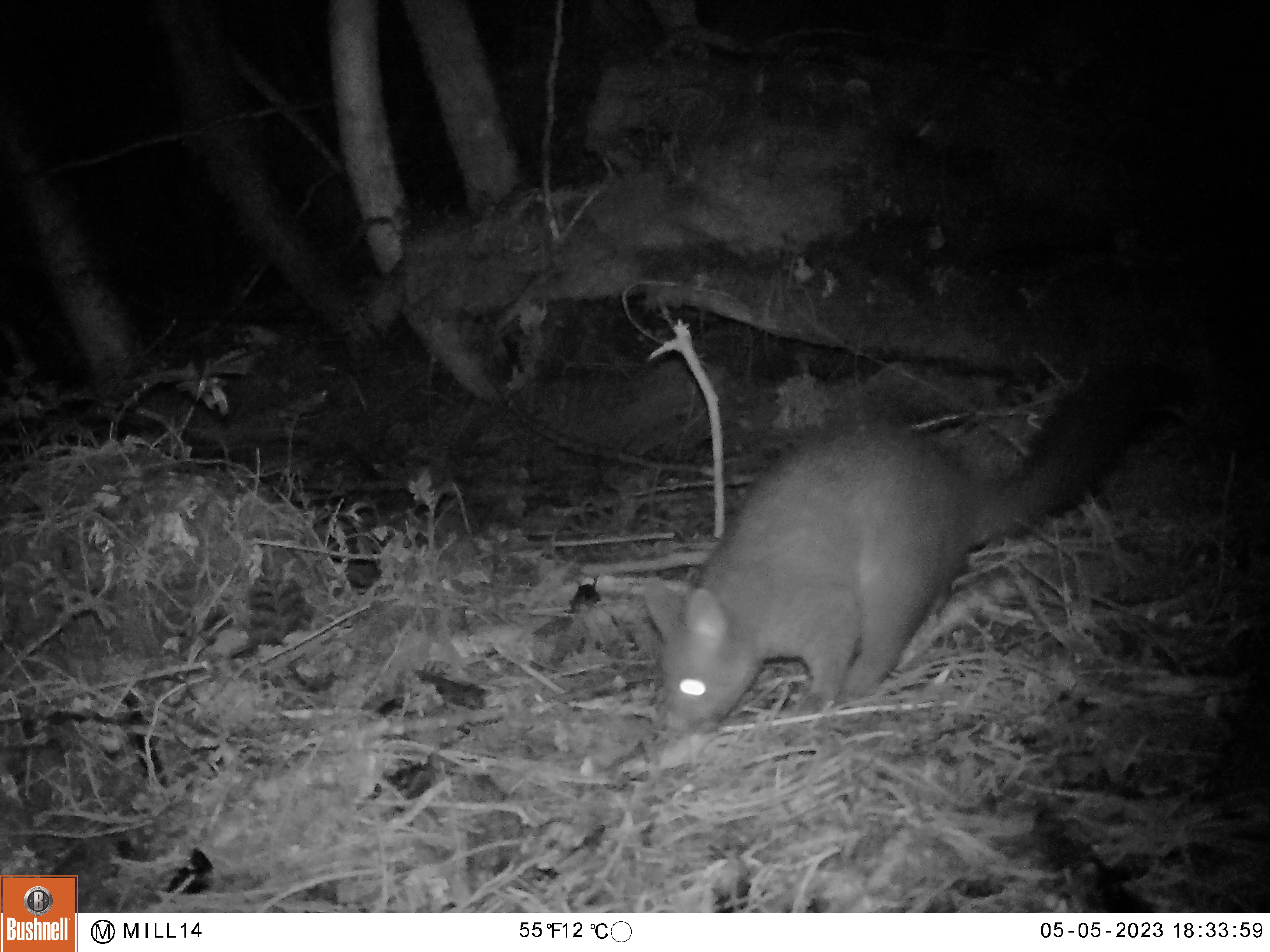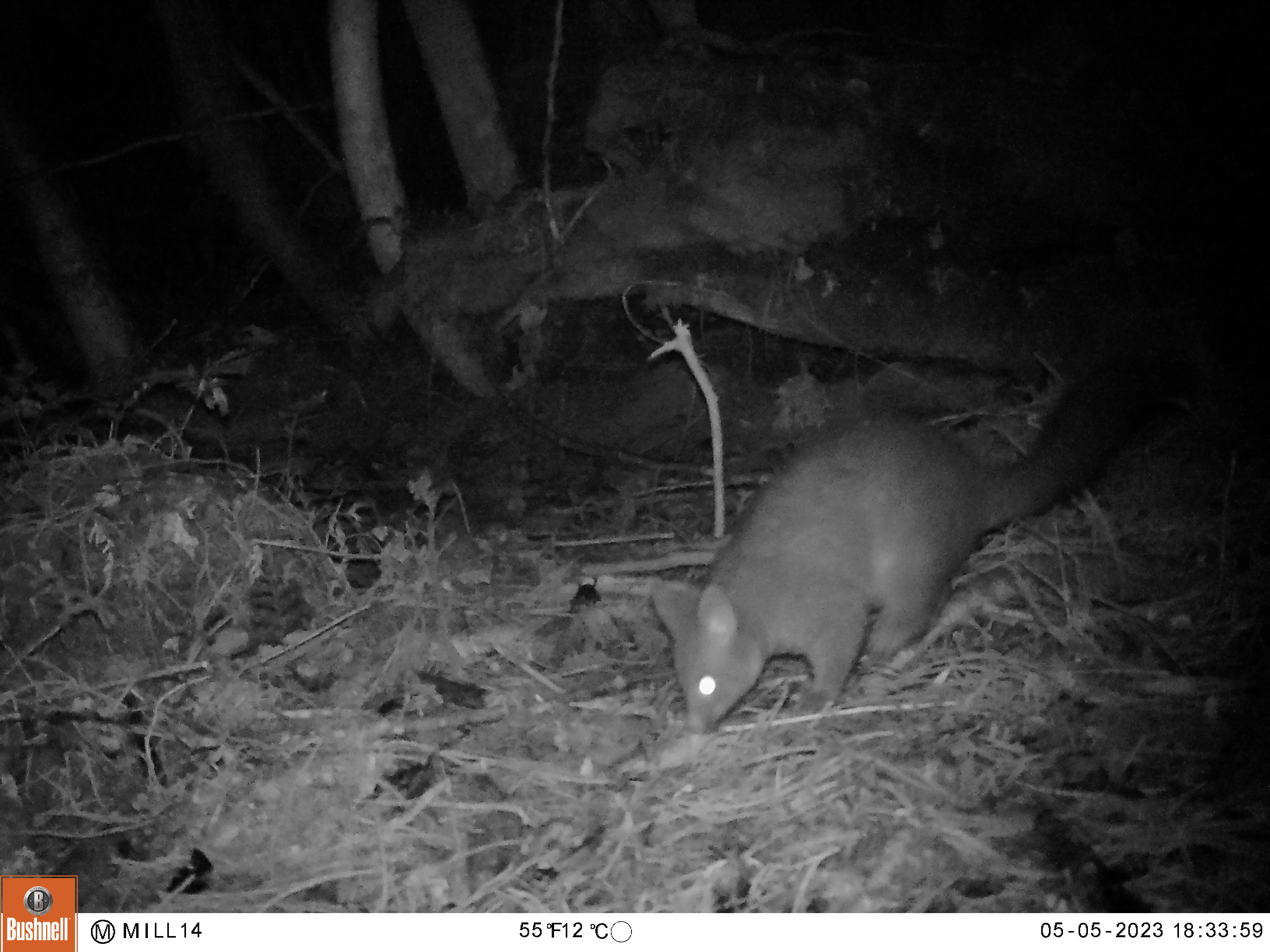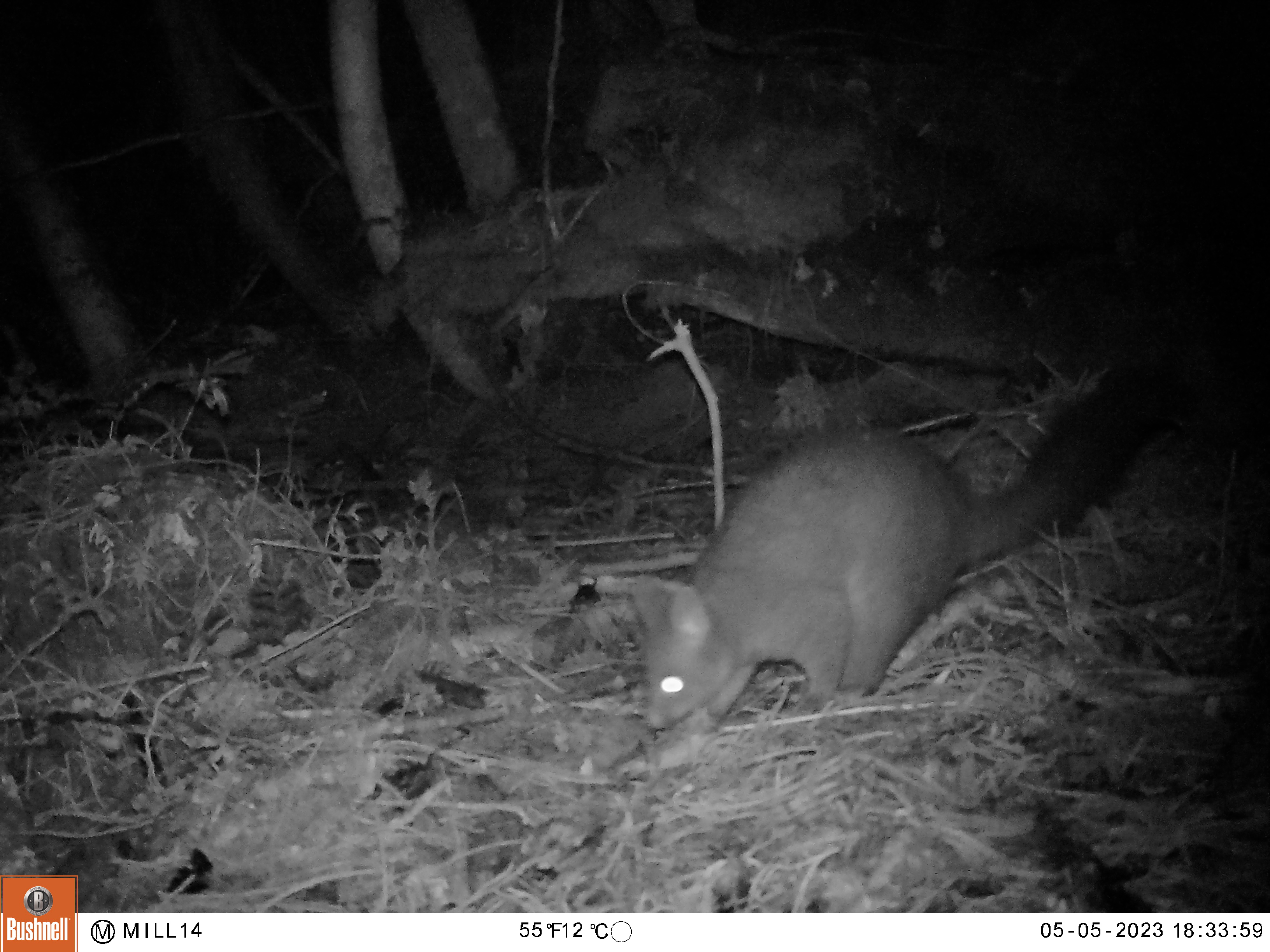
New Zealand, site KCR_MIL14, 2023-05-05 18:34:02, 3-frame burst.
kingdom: Animalia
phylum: Chordata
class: Mammalia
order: Diprotodontia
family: Phalangeridae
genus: Trichosurus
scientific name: Trichosurus vulpecula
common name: common brushtail possum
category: possum